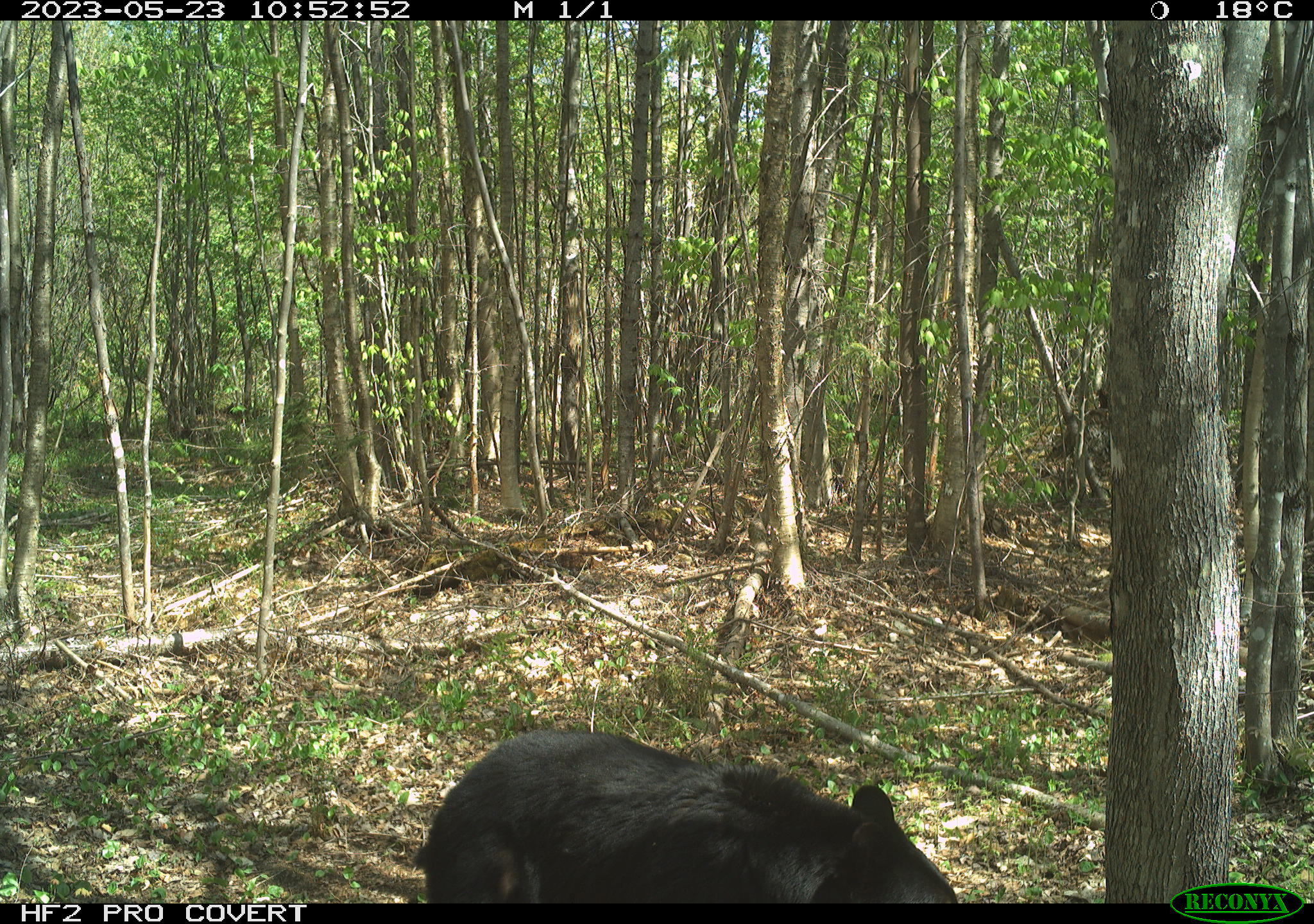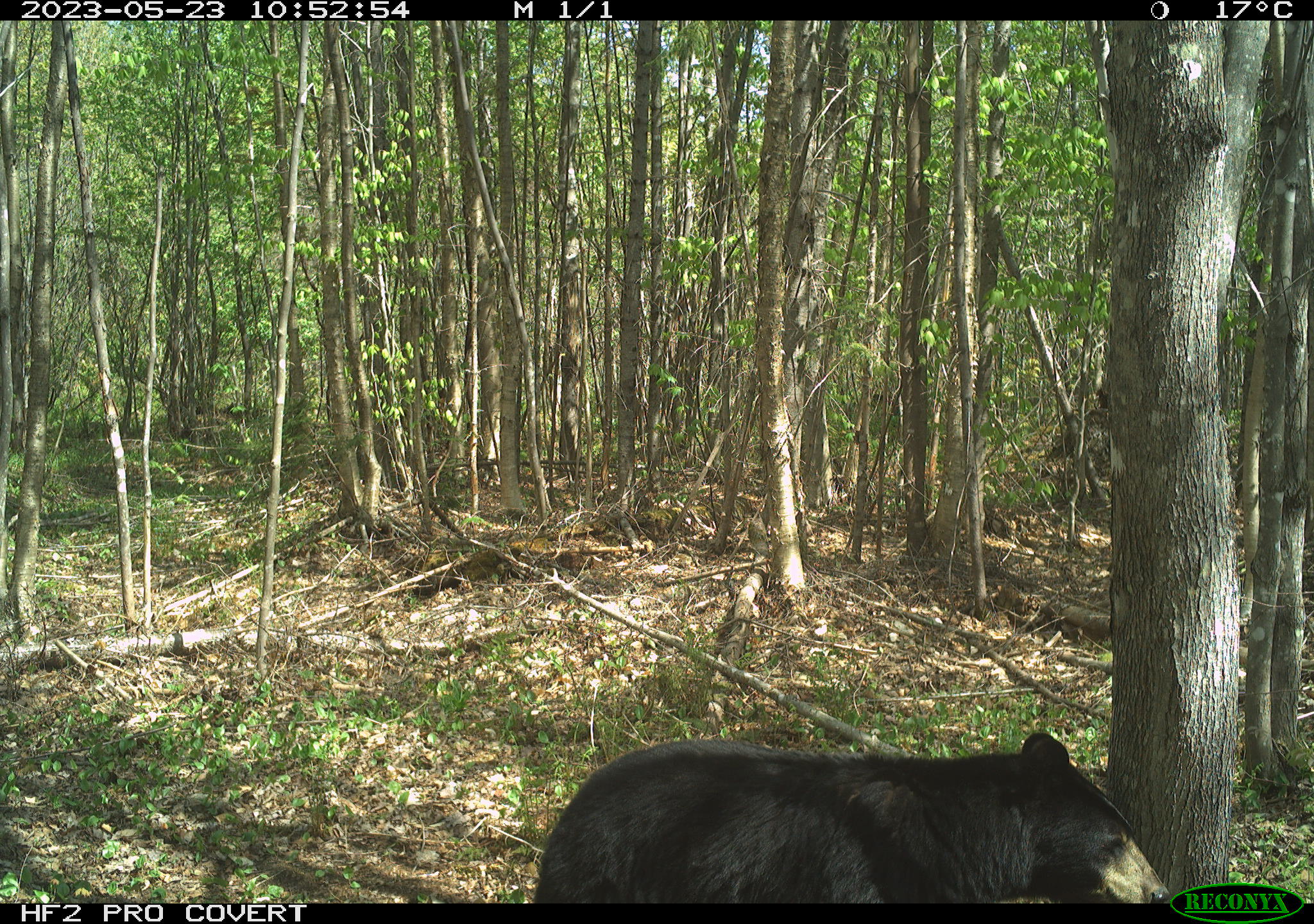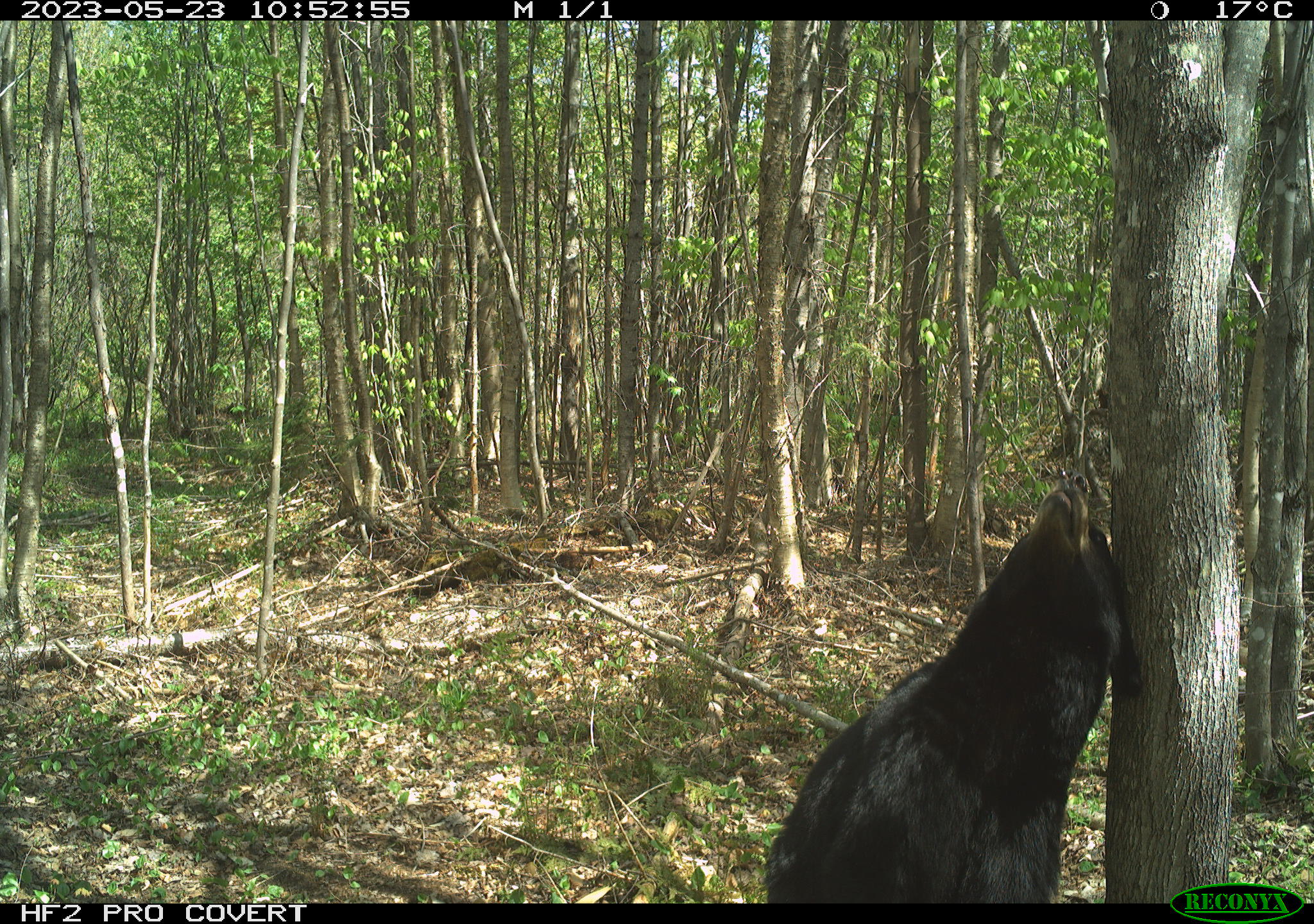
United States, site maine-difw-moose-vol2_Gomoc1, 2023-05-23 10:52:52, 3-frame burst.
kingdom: Animalia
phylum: Chordata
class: Mammalia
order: Carnivora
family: Ursidae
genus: Ursus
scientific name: Ursus americanus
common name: black bear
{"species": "black bear (Ursus americanus)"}